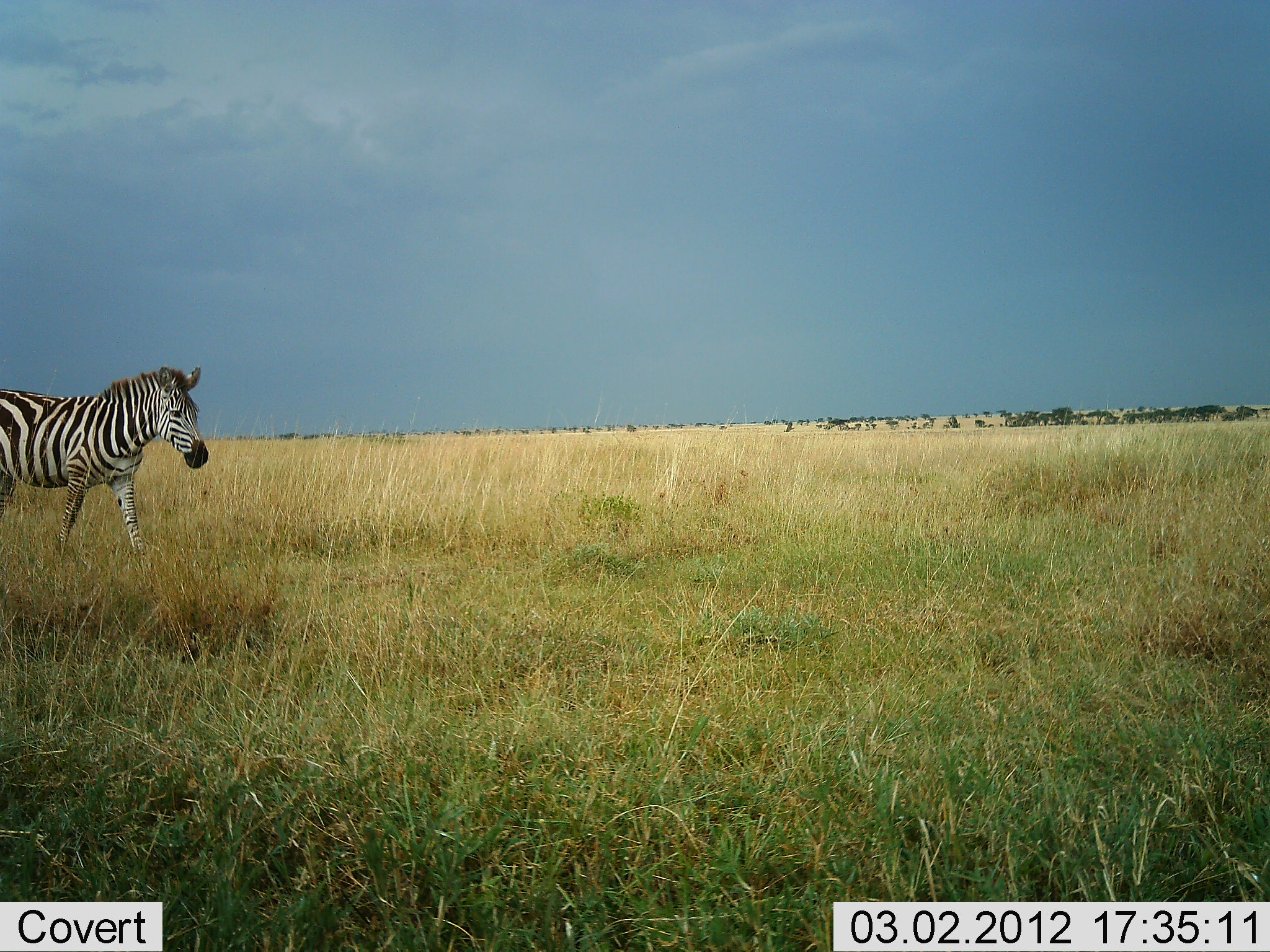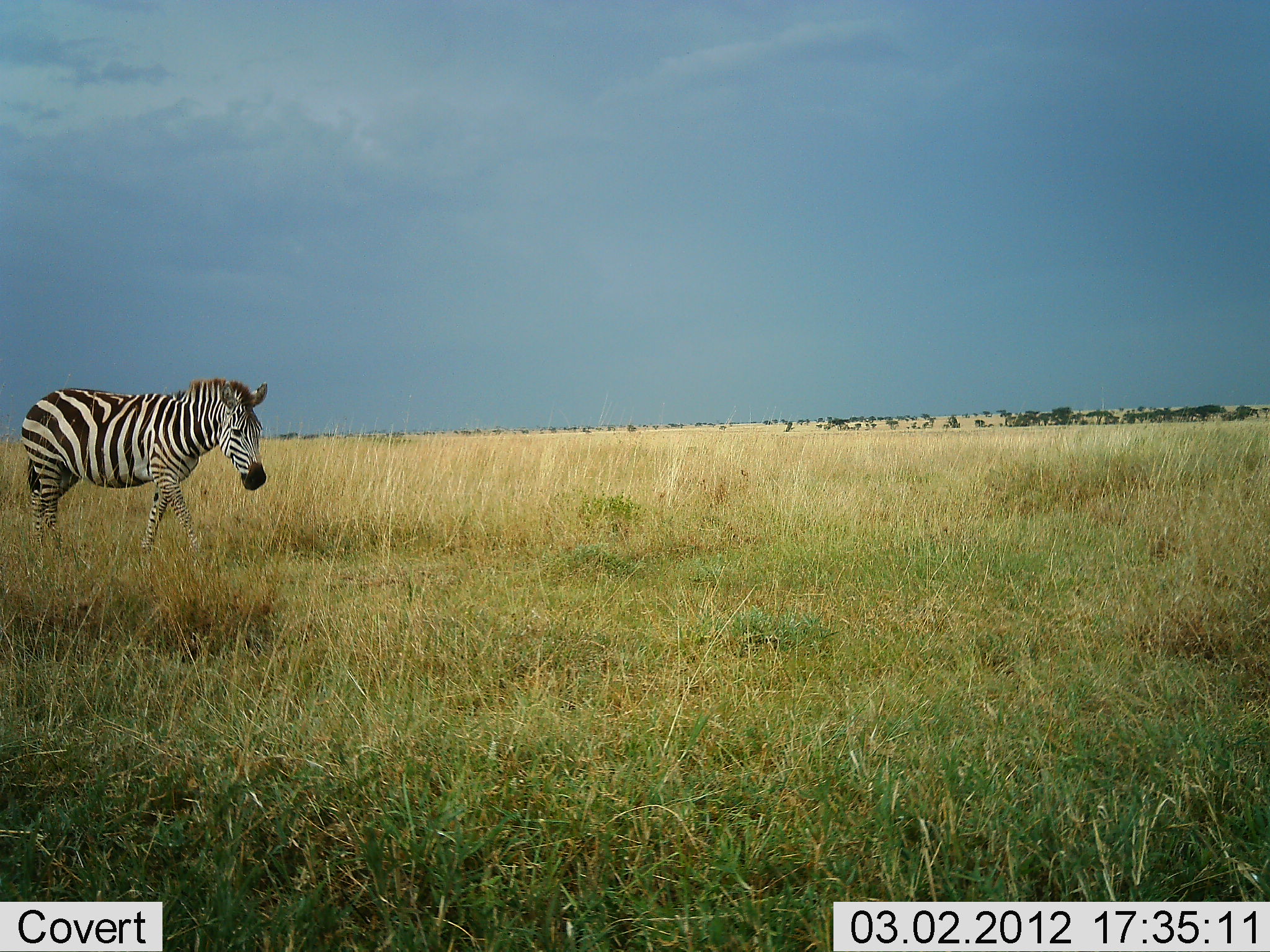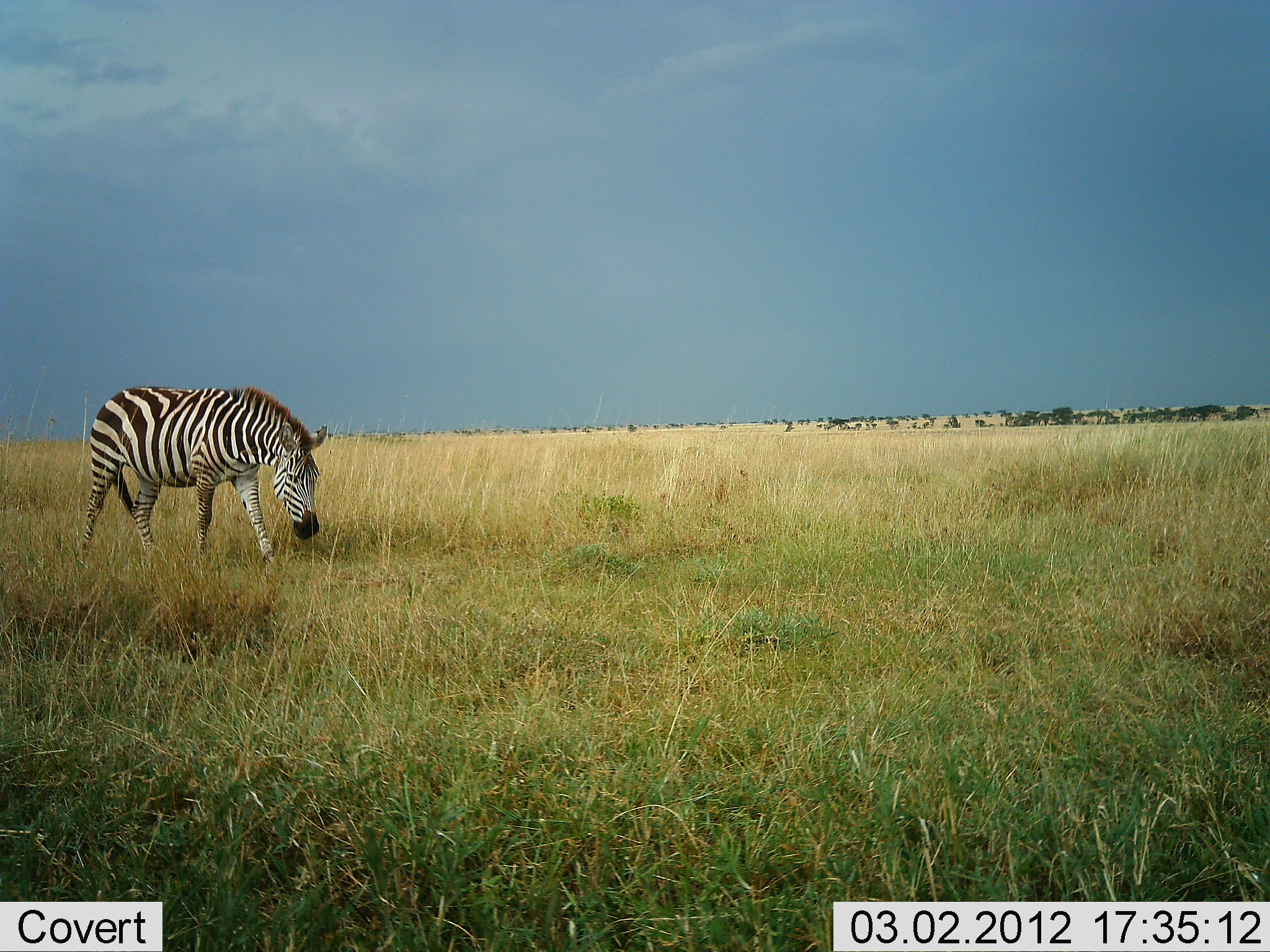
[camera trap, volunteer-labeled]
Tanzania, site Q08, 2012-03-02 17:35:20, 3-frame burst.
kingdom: Animalia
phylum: Chordata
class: Mammalia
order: Perissodactyla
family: Equidae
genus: Equus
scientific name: Equus quagga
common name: plains zebra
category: zebra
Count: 1.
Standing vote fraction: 5%.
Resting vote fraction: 0%.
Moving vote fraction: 89%.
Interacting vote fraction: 0%.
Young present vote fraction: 0%.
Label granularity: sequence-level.